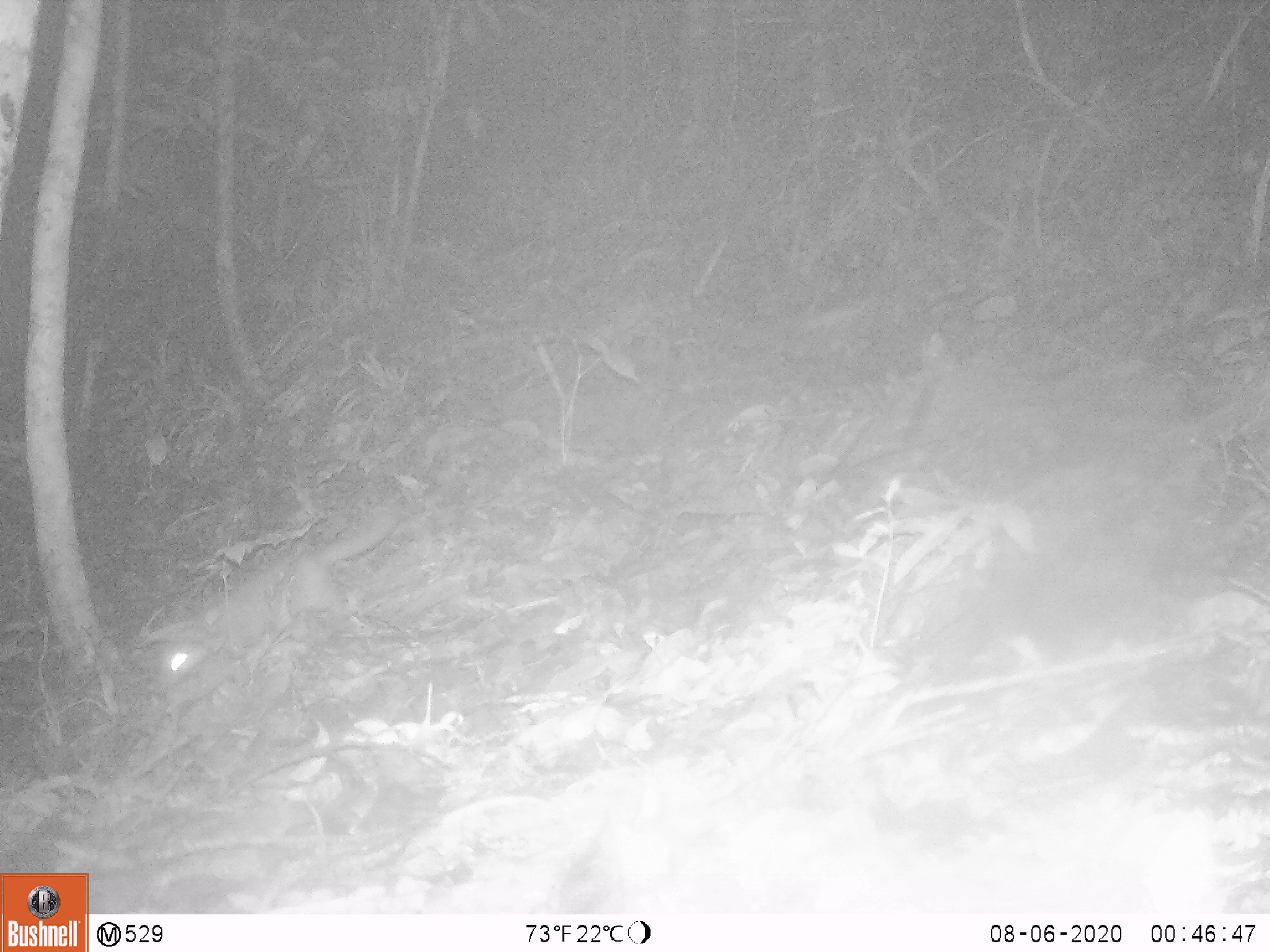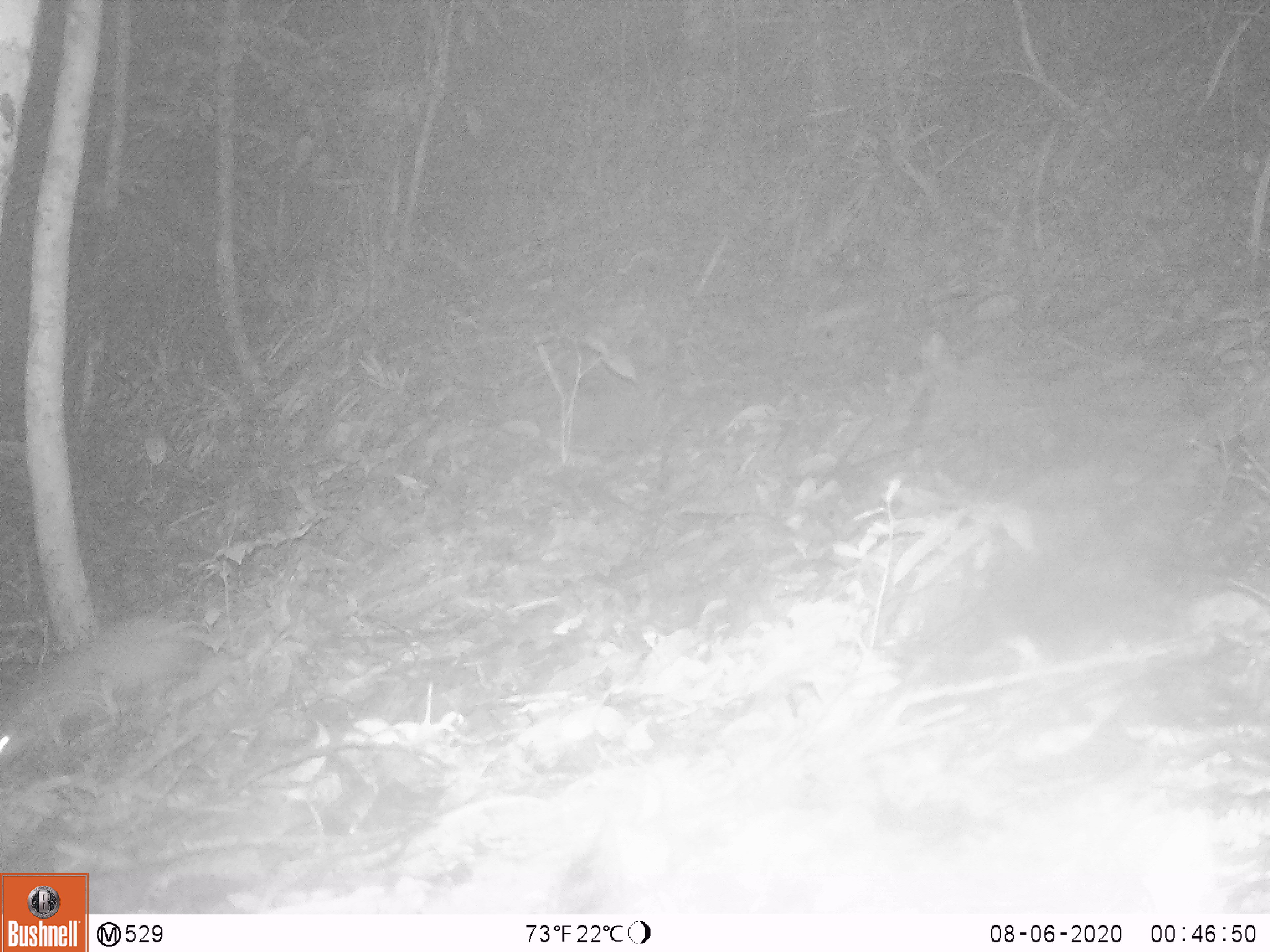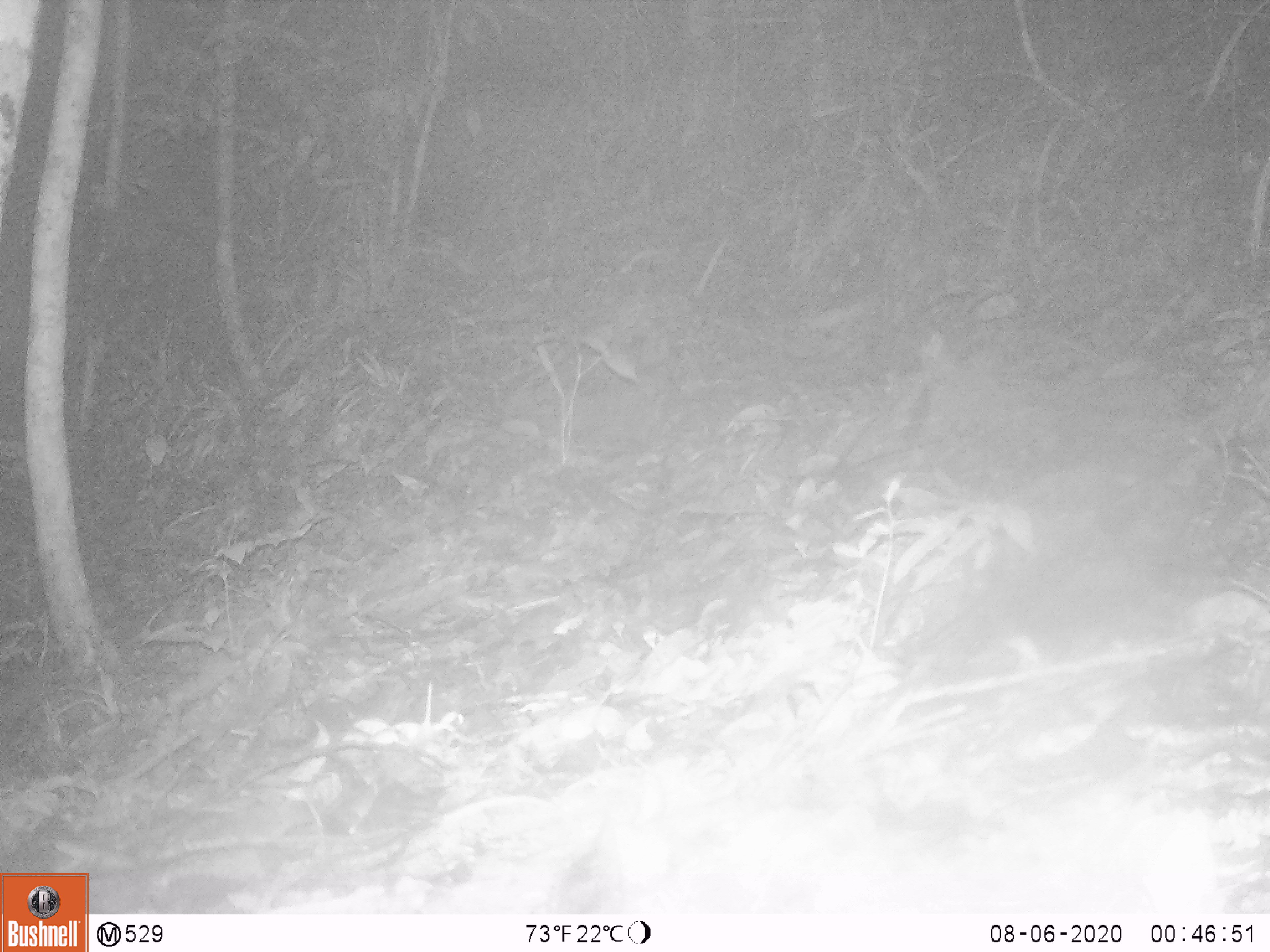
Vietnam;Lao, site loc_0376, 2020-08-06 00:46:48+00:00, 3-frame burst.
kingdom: Animalia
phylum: Chordata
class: Mammalia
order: Carnivora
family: Mustelidae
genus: Melogale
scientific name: Melogale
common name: ferret badger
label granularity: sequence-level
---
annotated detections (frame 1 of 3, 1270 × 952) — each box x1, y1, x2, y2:
ferret badger: 158, 503, 407, 690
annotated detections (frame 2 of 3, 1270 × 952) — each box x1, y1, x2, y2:
ferret badger: 1, 610, 207, 761